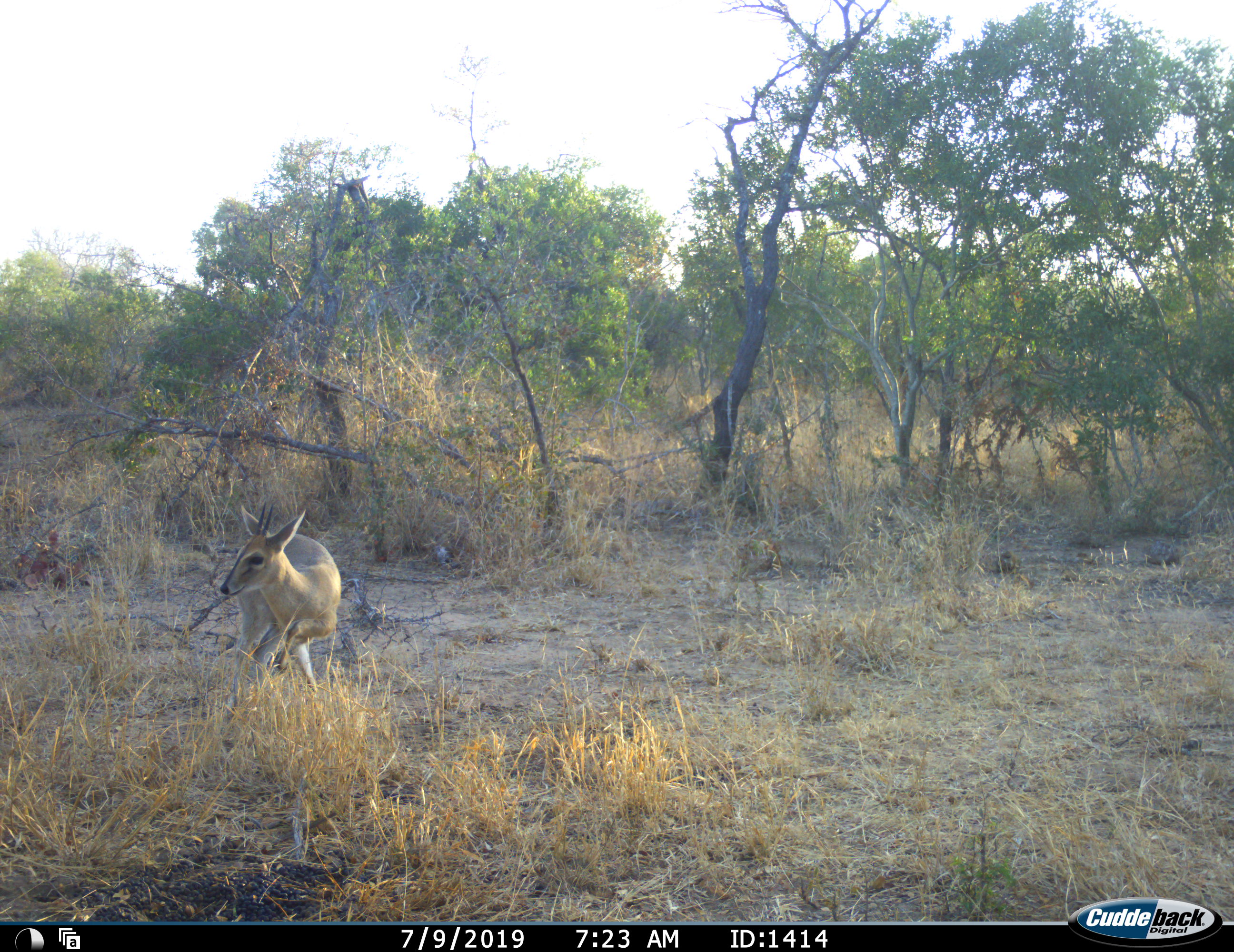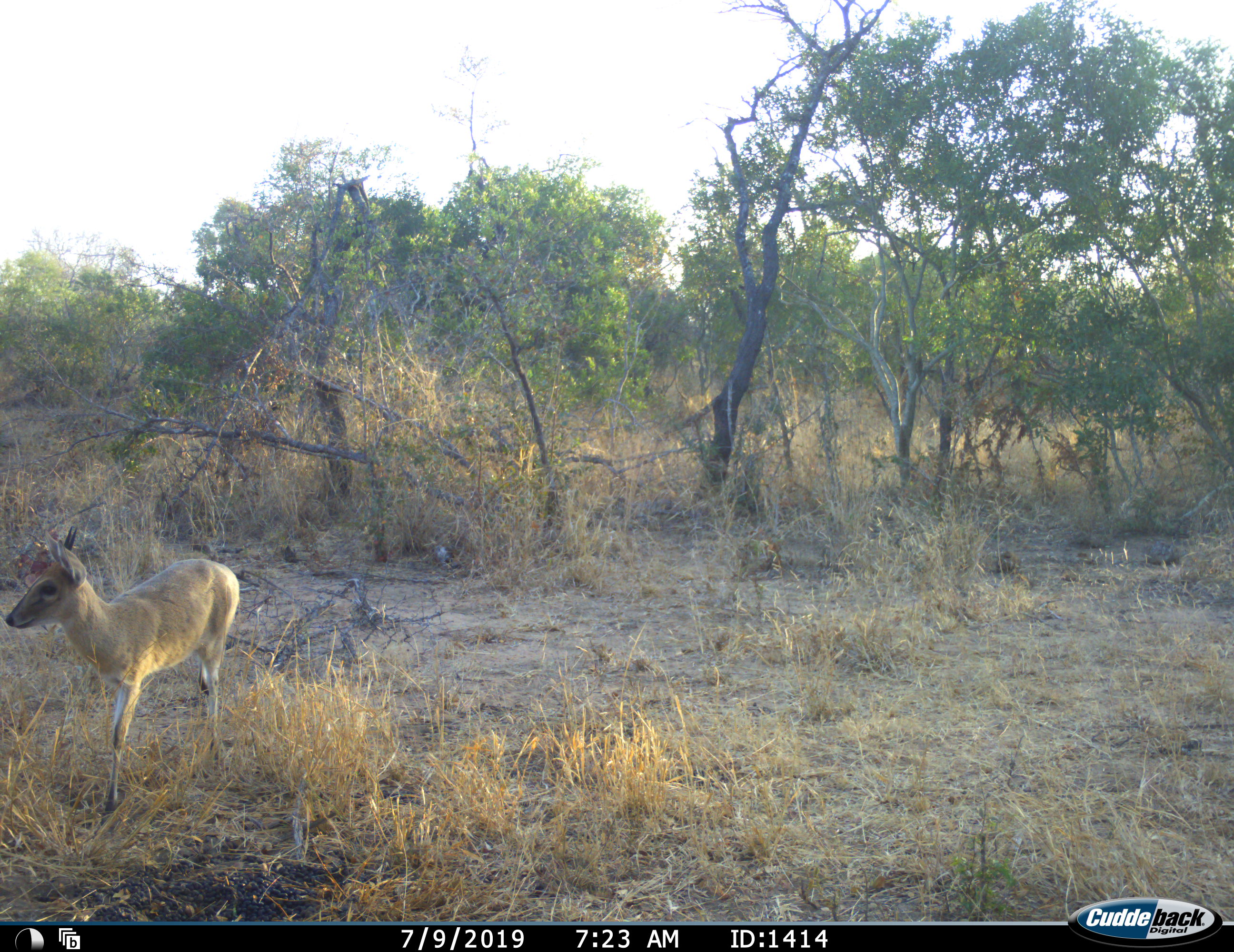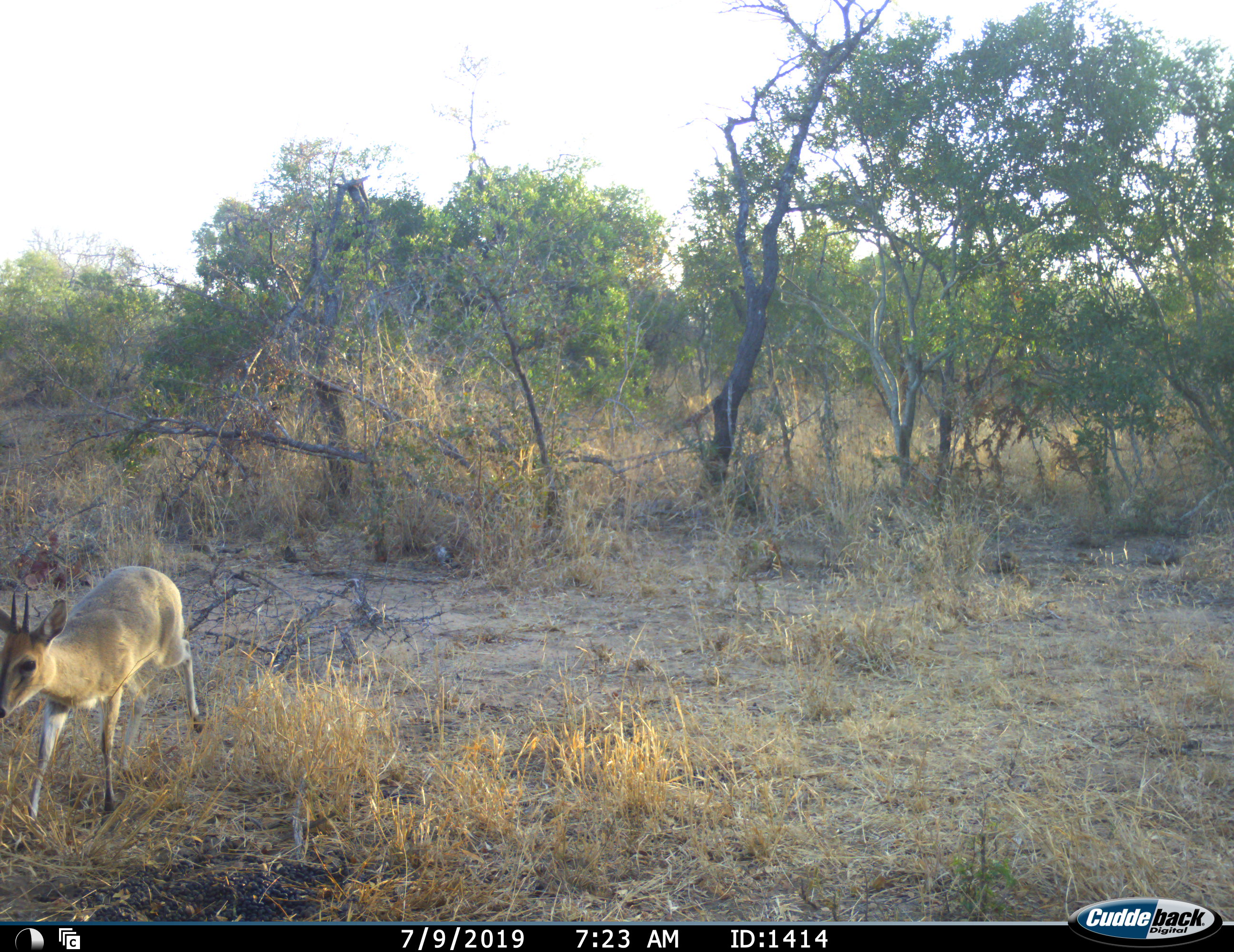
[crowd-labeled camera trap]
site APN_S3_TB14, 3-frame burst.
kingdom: Animalia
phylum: Chordata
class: Mammalia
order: Artiodactyla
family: Bovidae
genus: Sylvicapra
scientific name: Sylvicapra grimmia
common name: common duiker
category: duikercommongrey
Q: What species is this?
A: Duikercommongrey (common duiker) (Sylvicapra grimmia).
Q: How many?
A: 1.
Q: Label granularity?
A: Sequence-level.